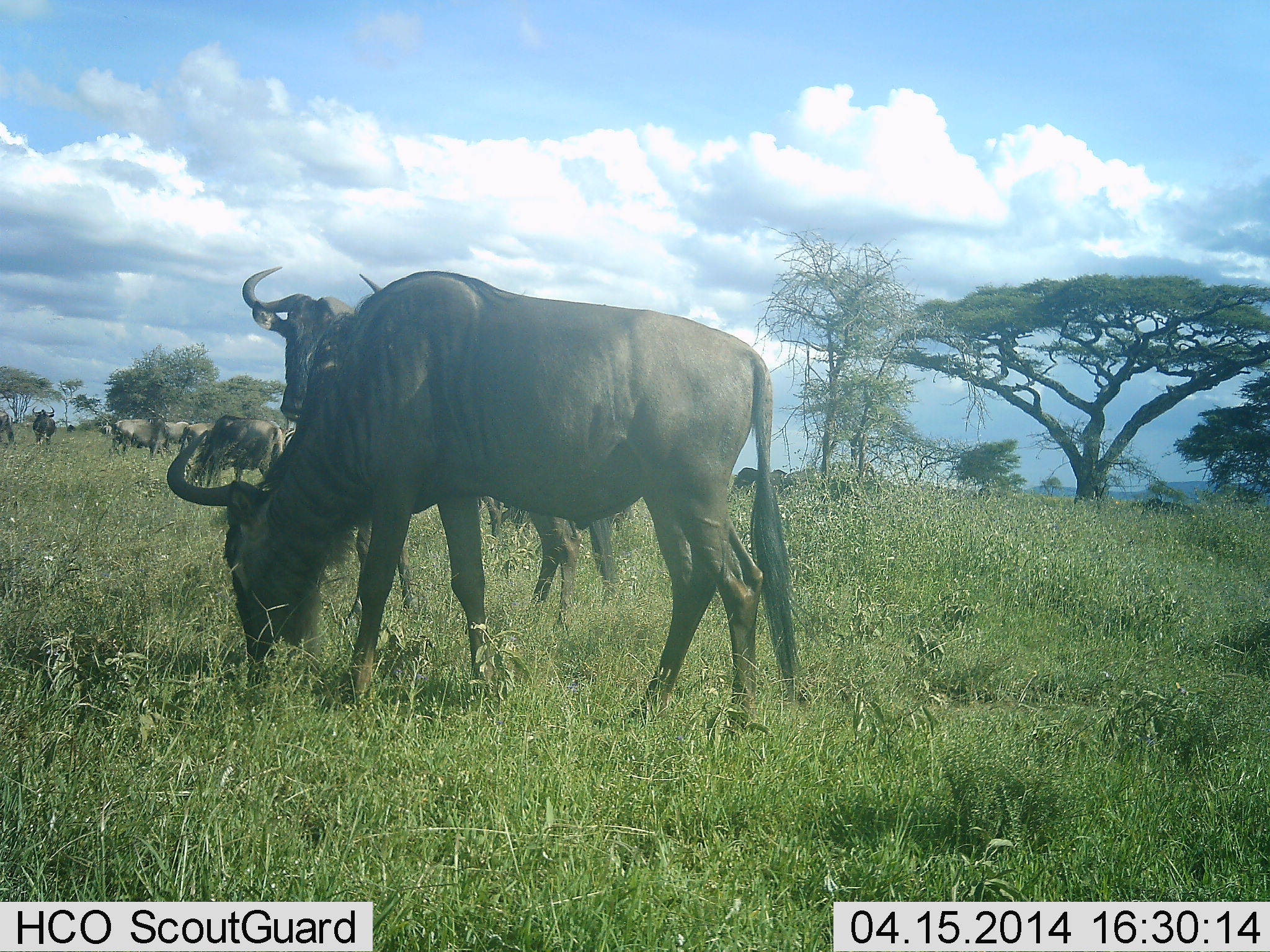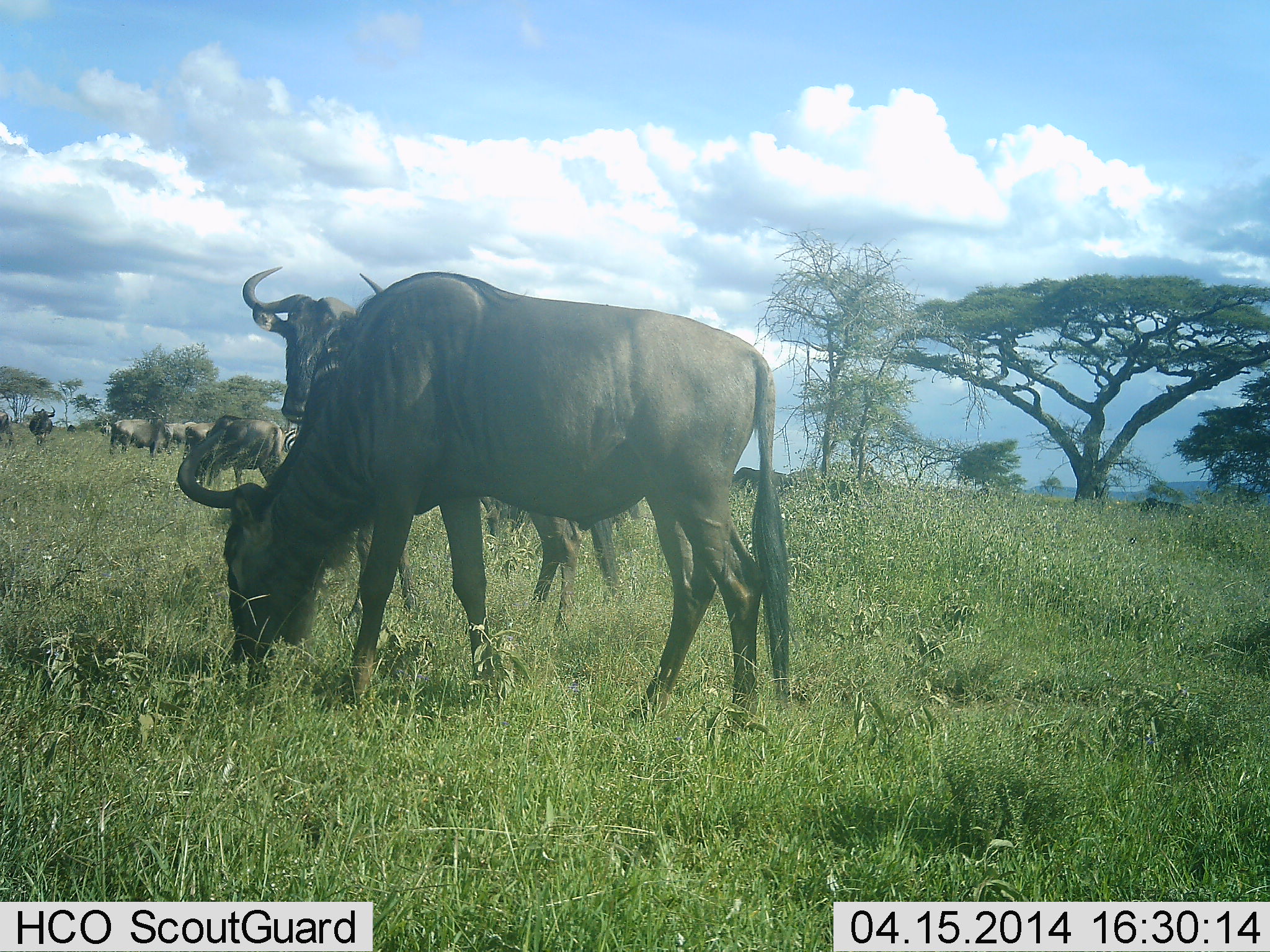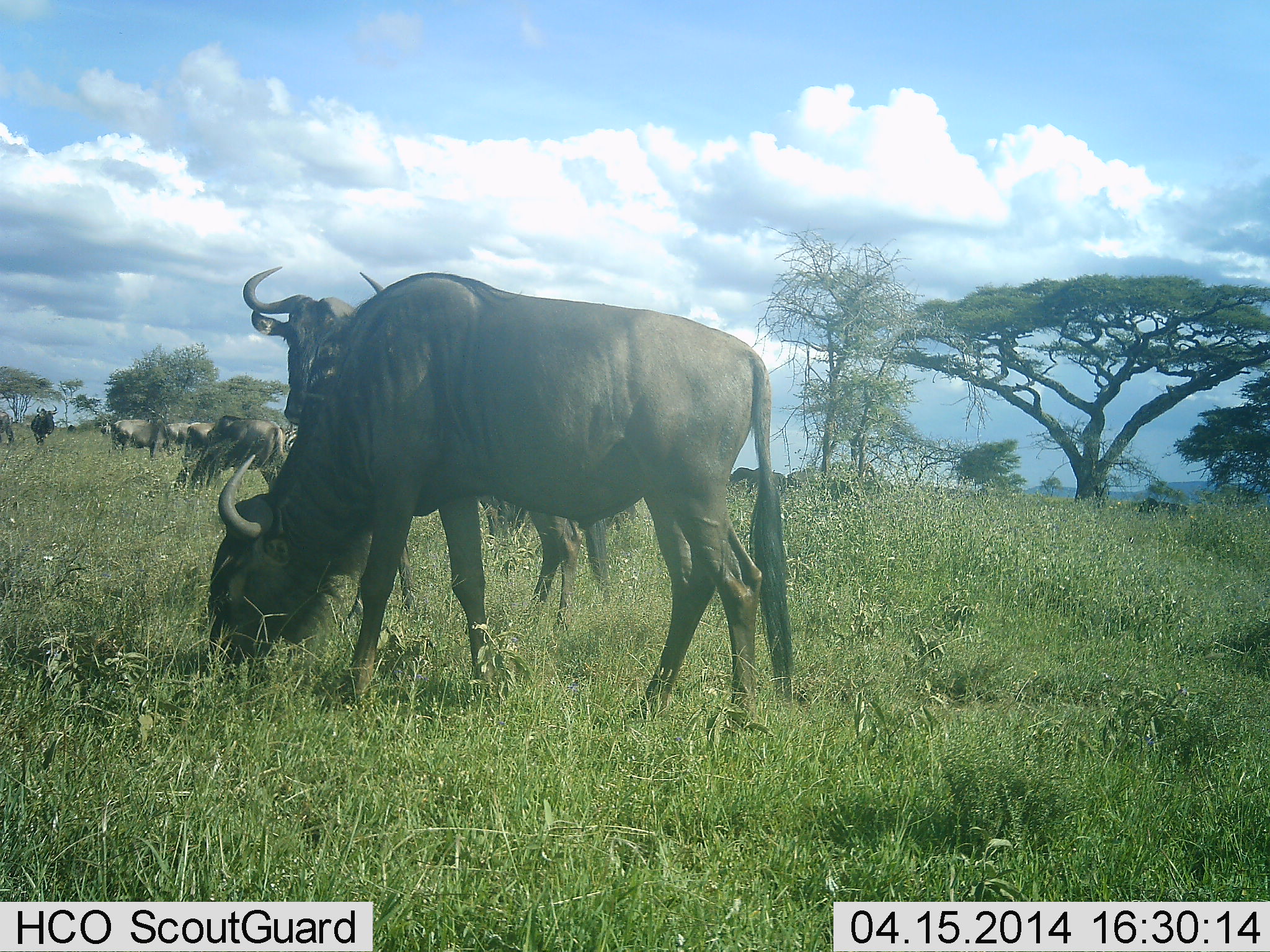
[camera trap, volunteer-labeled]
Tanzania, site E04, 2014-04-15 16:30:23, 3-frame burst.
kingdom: Animalia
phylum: Chordata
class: Mammalia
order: Artiodactyla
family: Bovidae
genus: Connochaetes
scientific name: Connochaetes taurinus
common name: blue wildebeest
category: wildebeest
Wildebeest (blue wildebeest) (Connochaetes taurinus), count 9. Behavior (volunteer vote fractions): standing 66%, resting 4%, moving 12%, interacting 6%. Young present (vote fraction): 0%. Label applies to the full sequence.